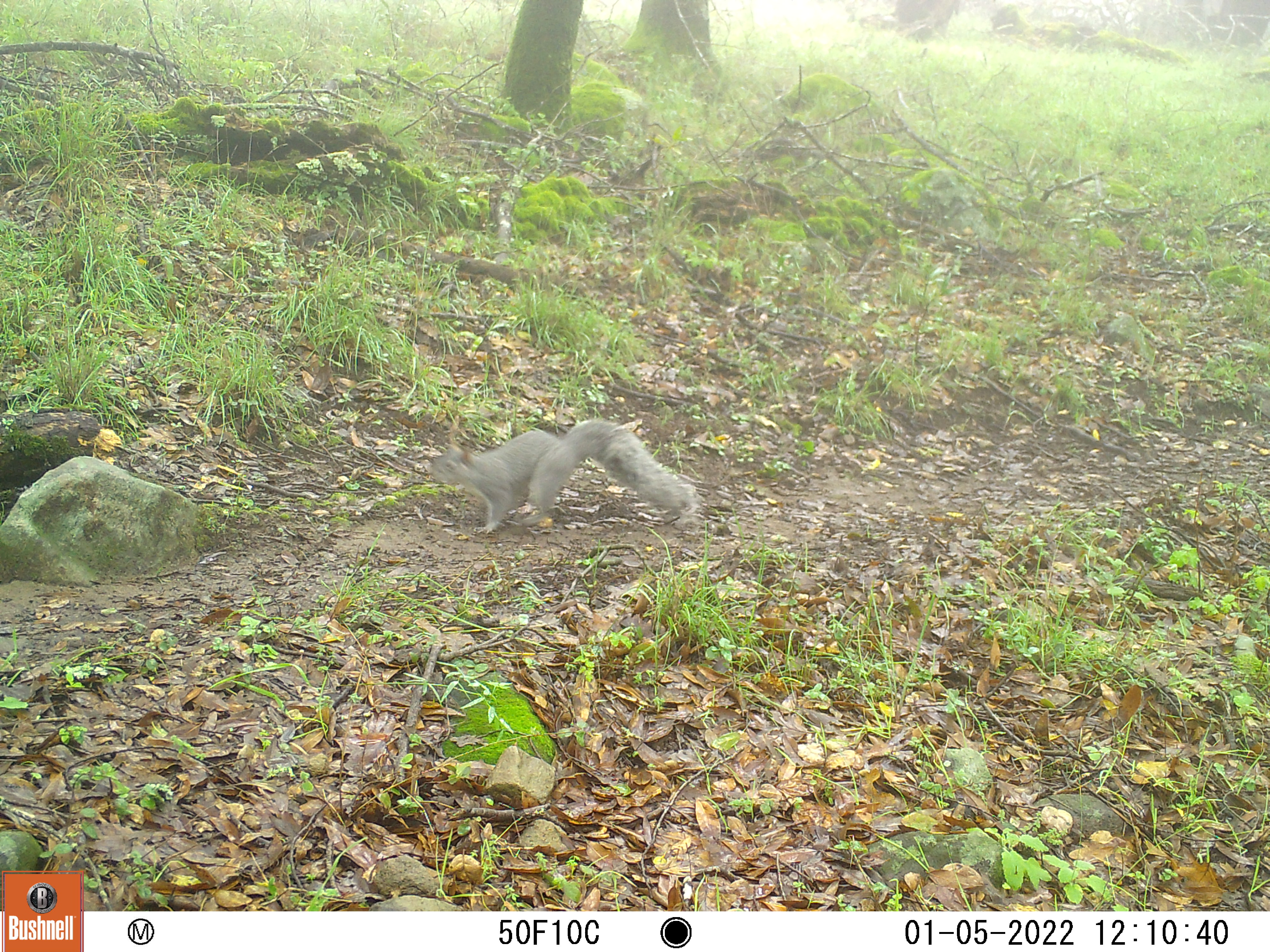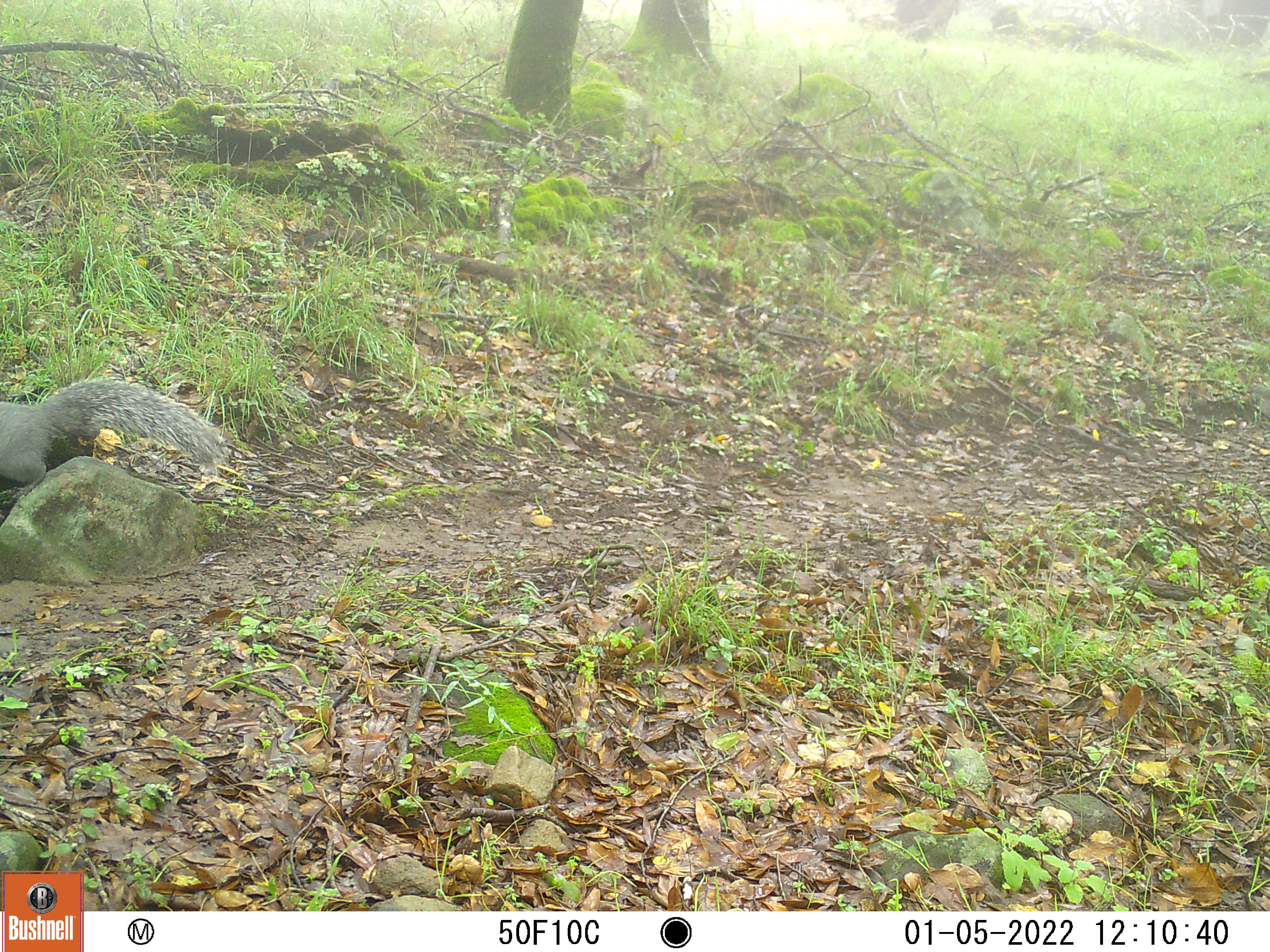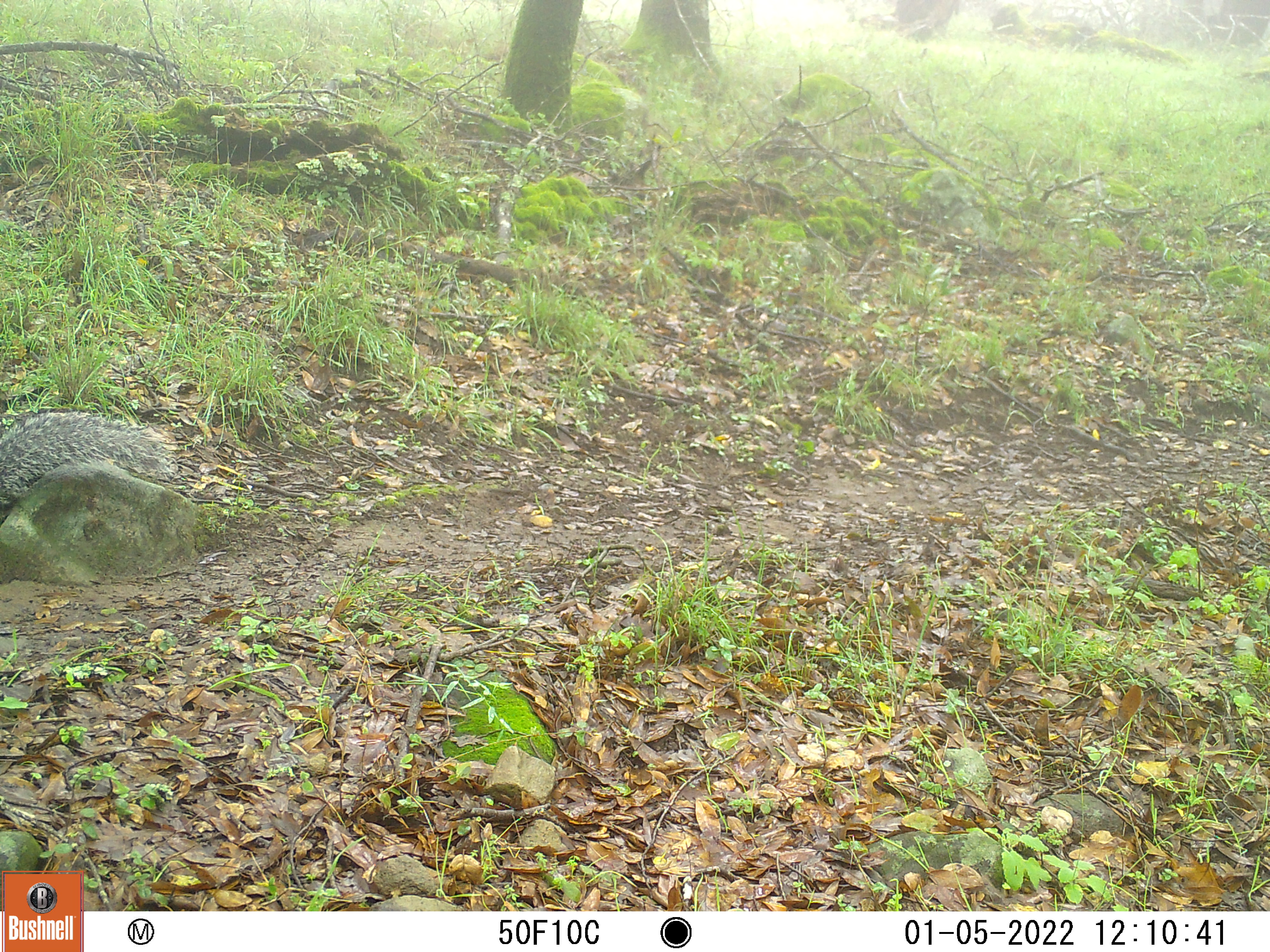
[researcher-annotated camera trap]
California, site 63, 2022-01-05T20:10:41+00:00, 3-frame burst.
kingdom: Animalia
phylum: Chordata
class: Mammalia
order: Rodentia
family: Sciuridae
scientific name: Sciuridae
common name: squirrel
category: unknown squirrel